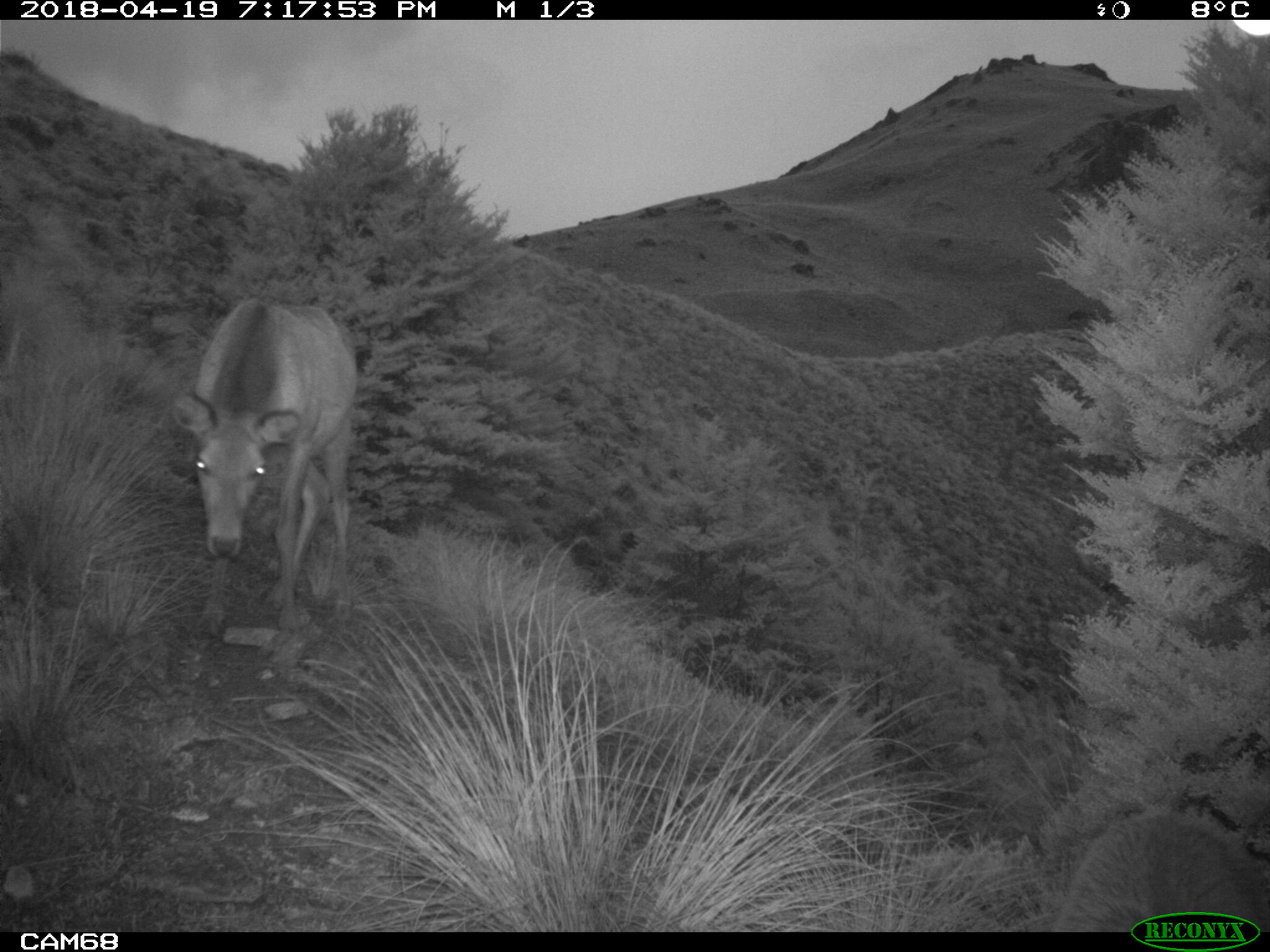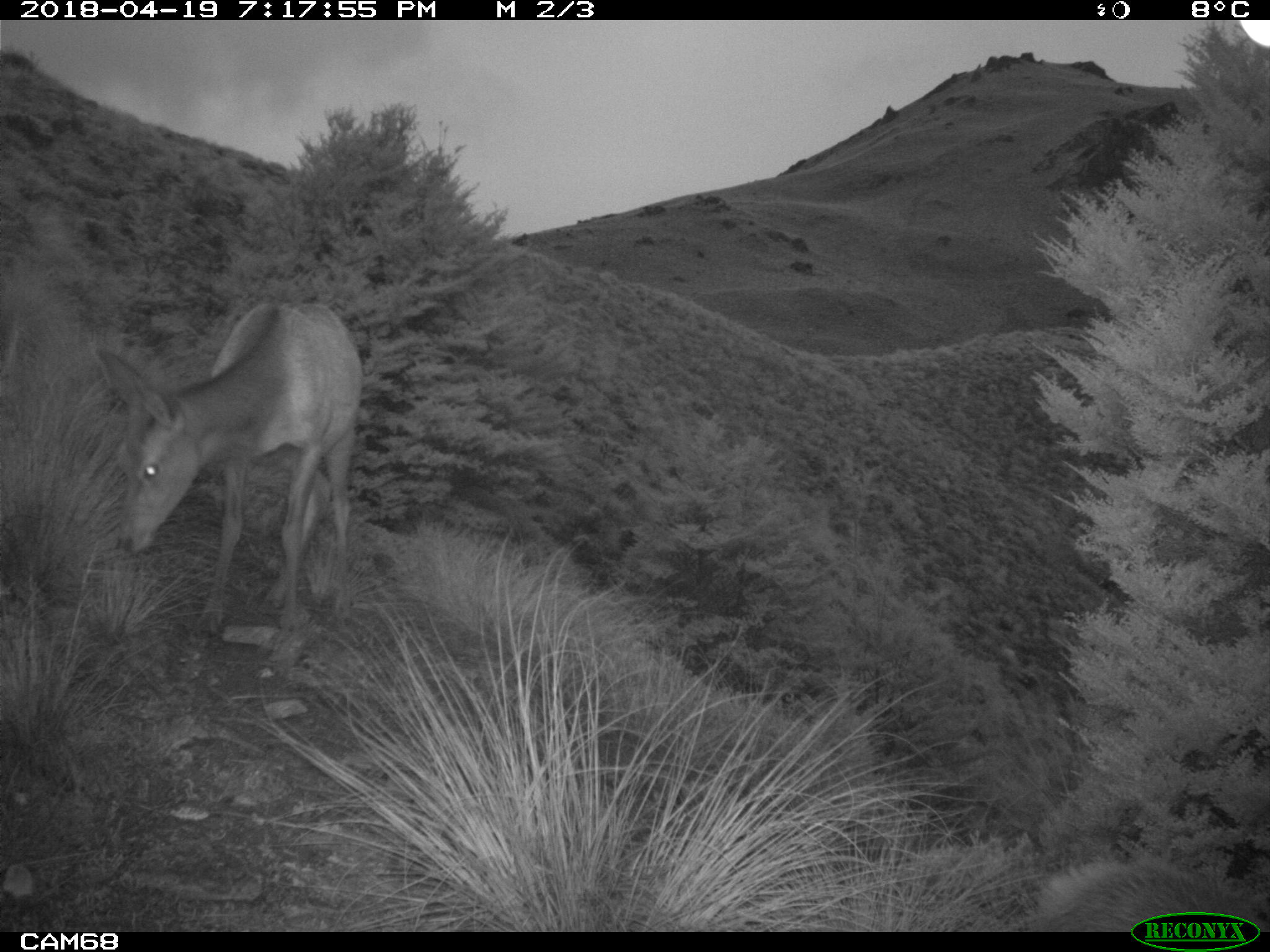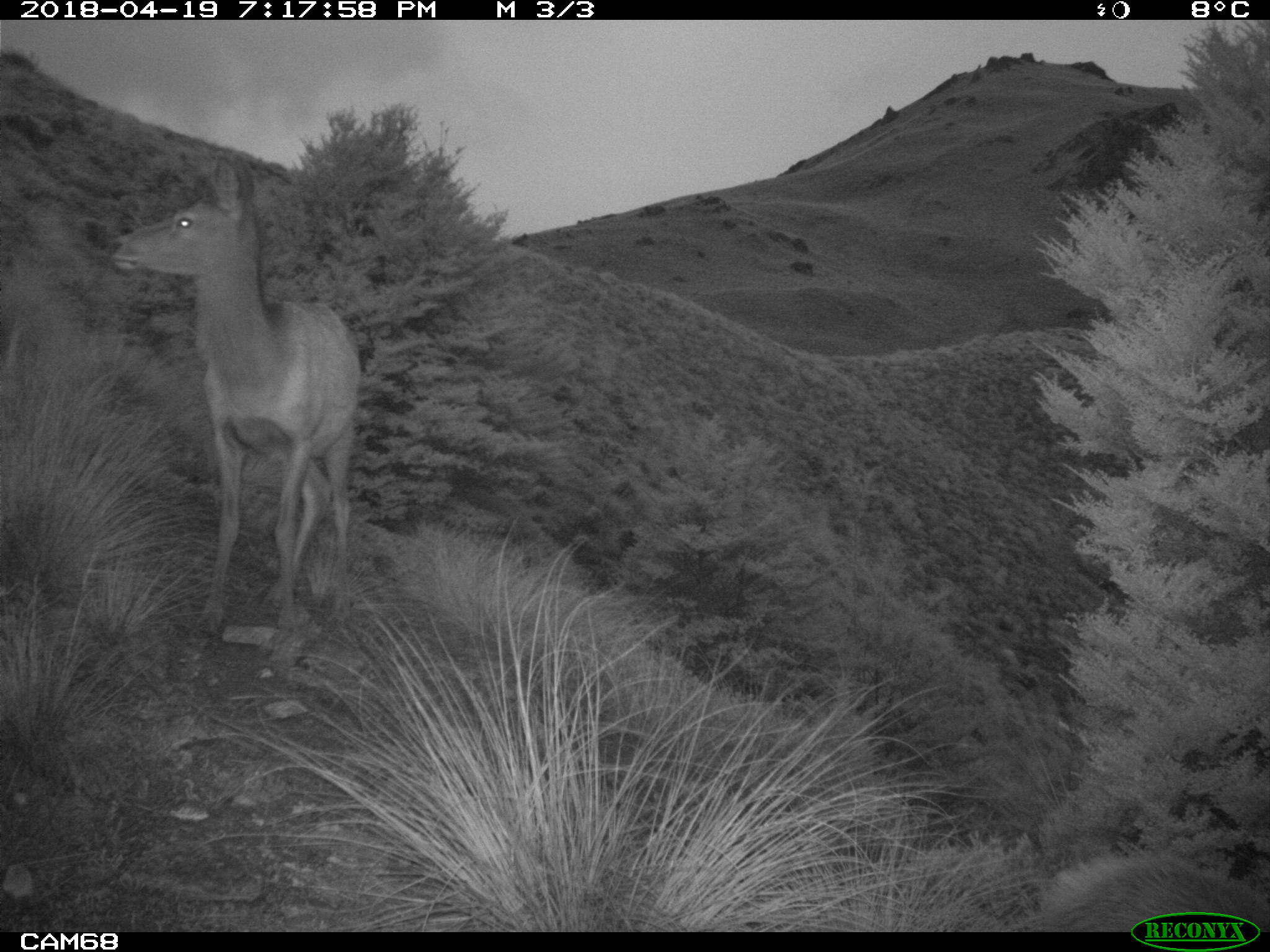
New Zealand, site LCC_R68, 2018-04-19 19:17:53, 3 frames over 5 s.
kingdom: Animalia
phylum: Chordata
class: Mammalia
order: Artiodactyla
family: Cervidae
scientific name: Cervidae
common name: deer